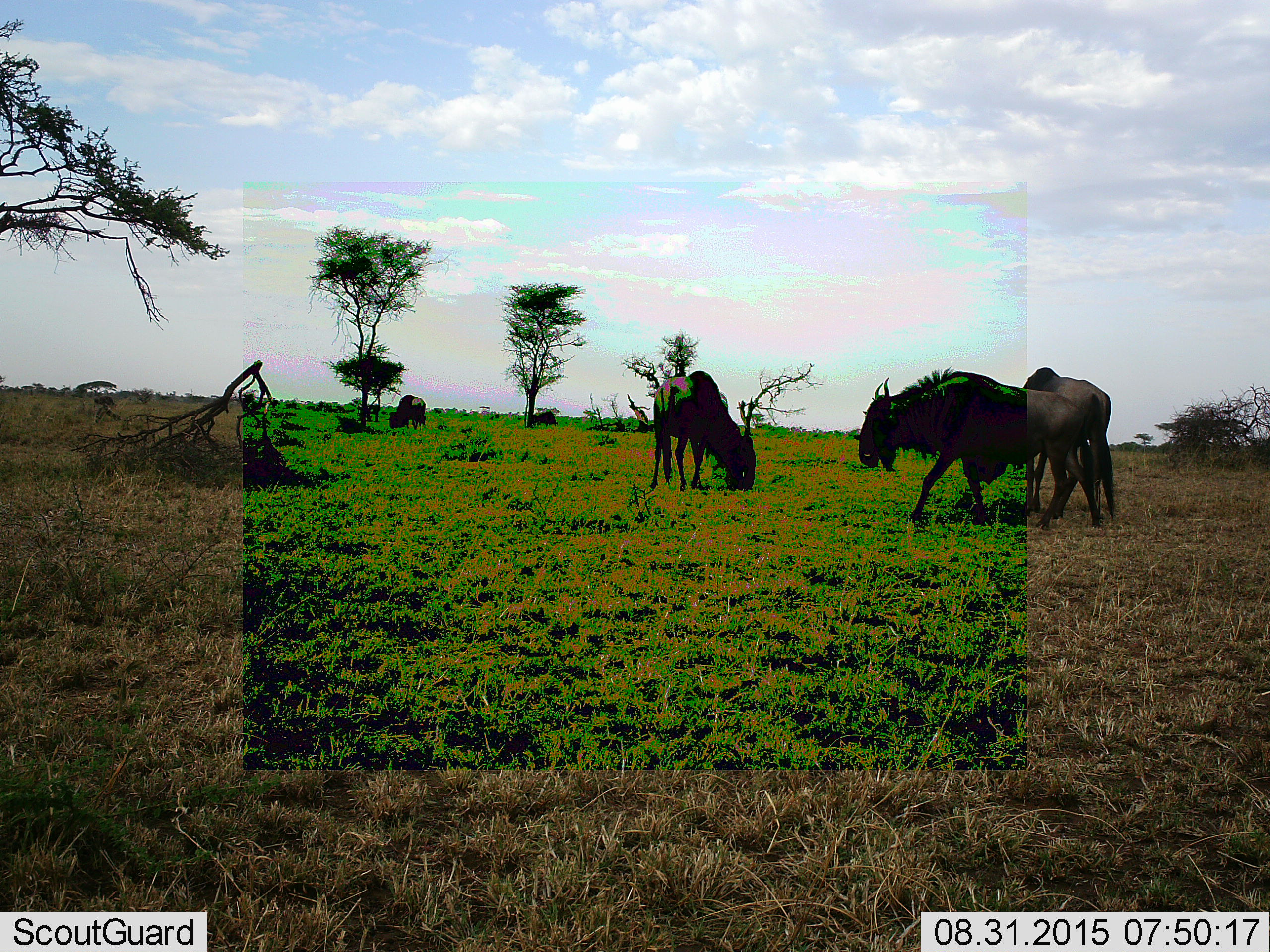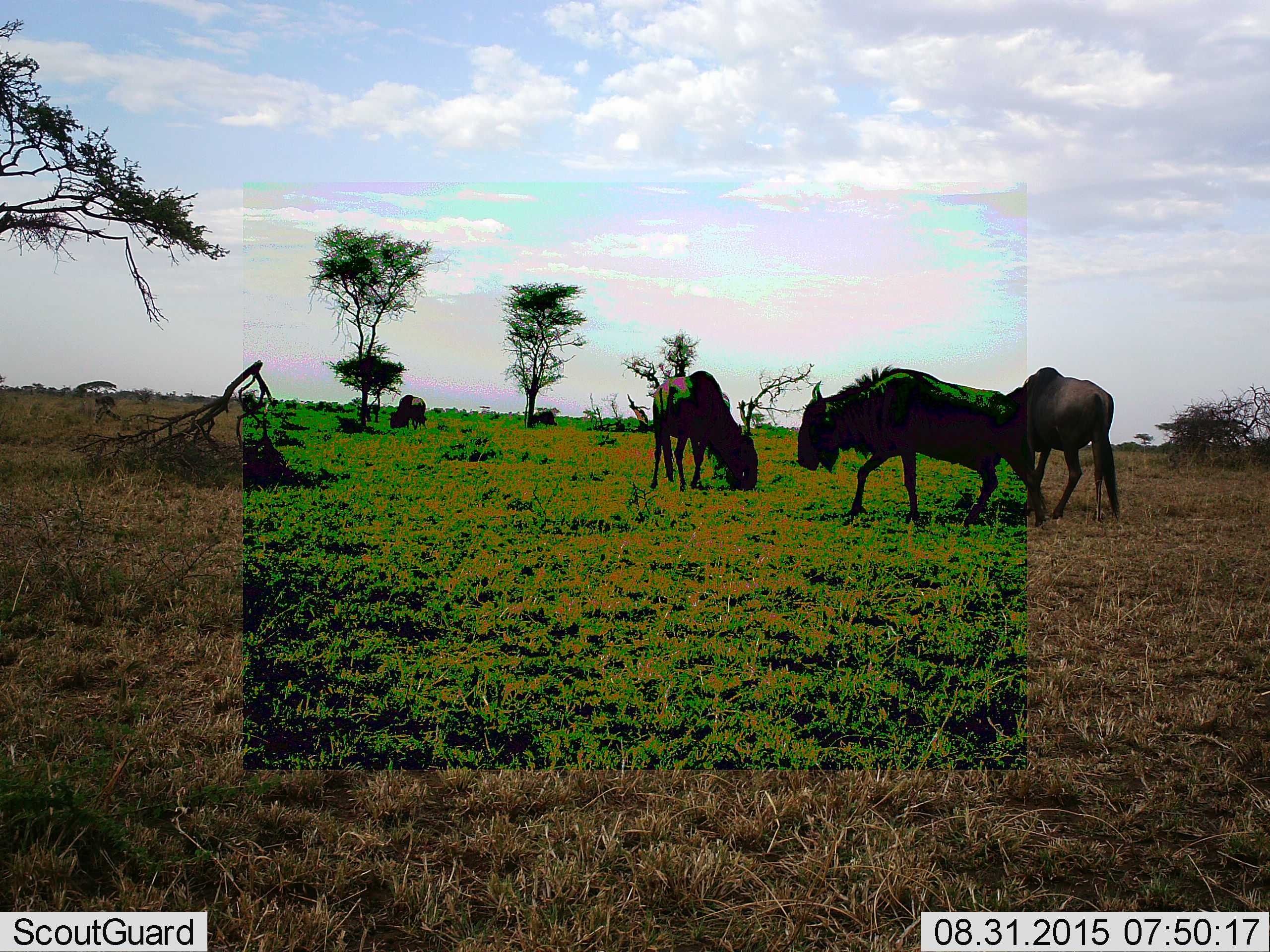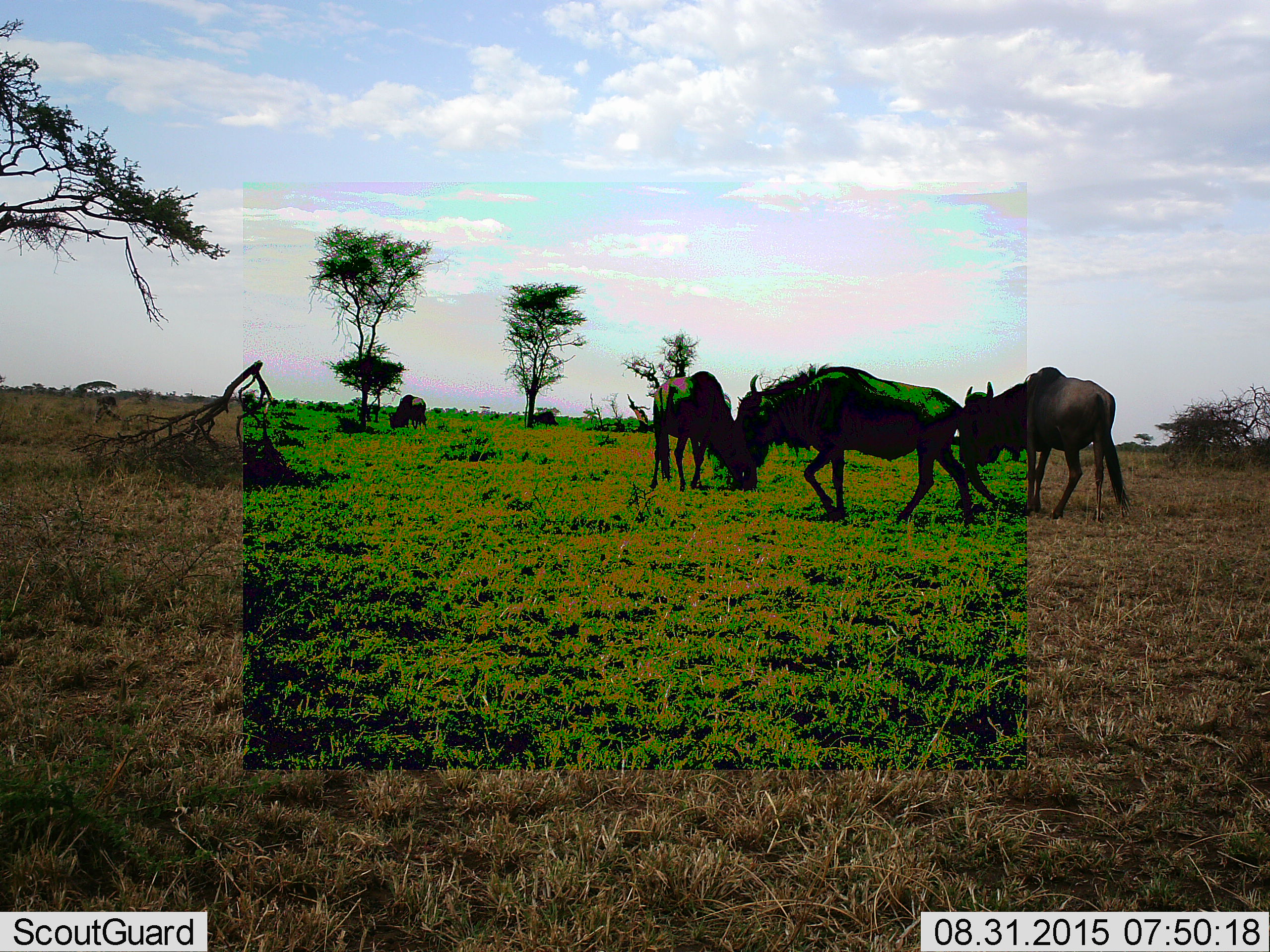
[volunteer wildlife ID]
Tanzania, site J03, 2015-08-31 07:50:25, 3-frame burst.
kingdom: Animalia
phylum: Chordata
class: Mammalia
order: Artiodactyla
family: Bovidae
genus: Connochaetes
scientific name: Connochaetes taurinus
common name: blue wildebeest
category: wildebeest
Wildebeest (blue wildebeest) (Connochaetes taurinus), count 4. Behavior (volunteer vote fractions): standing 44%, resting 0%, moving 33%, interacting 0%. Young present (vote fraction): 0%. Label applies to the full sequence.